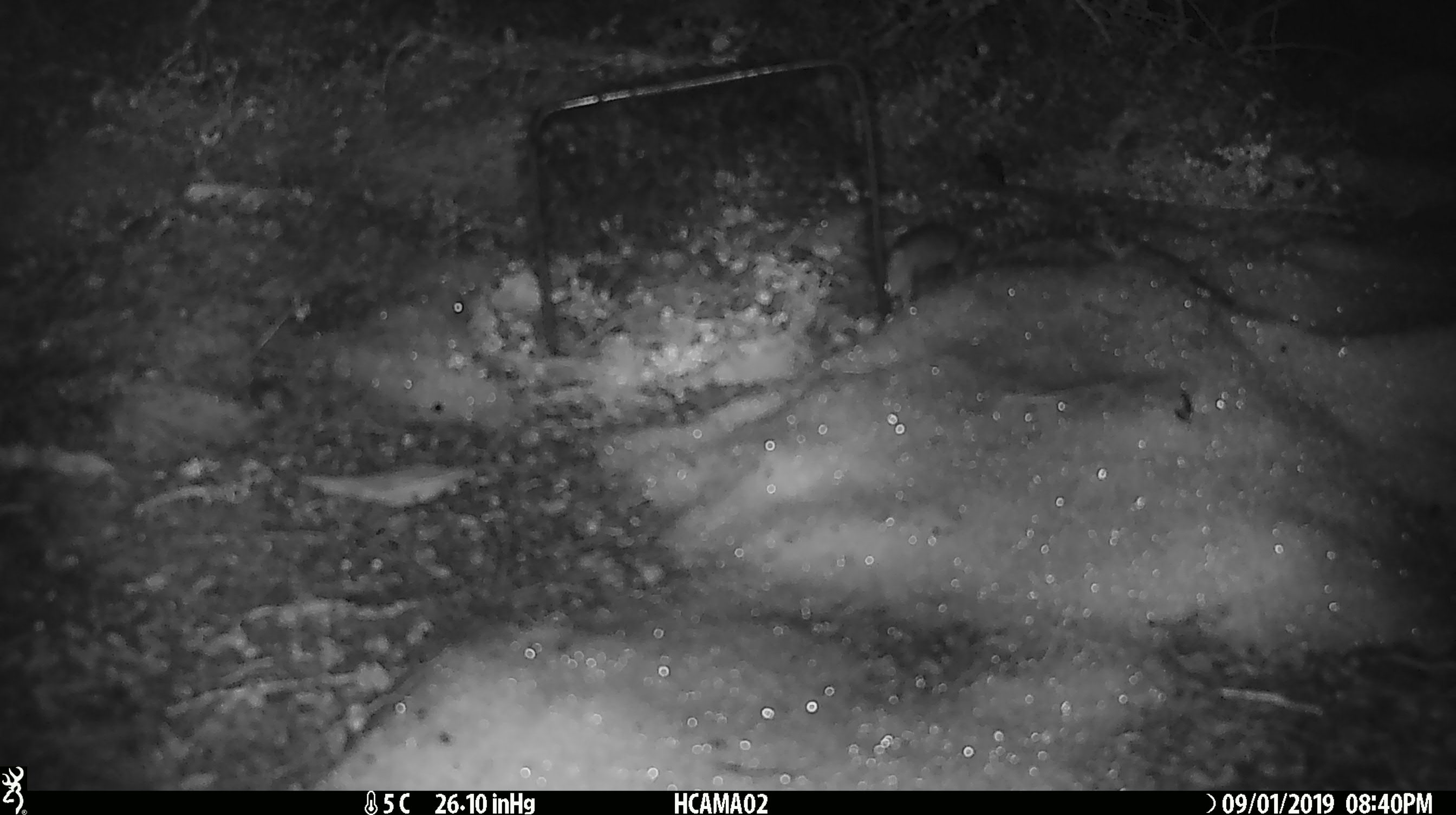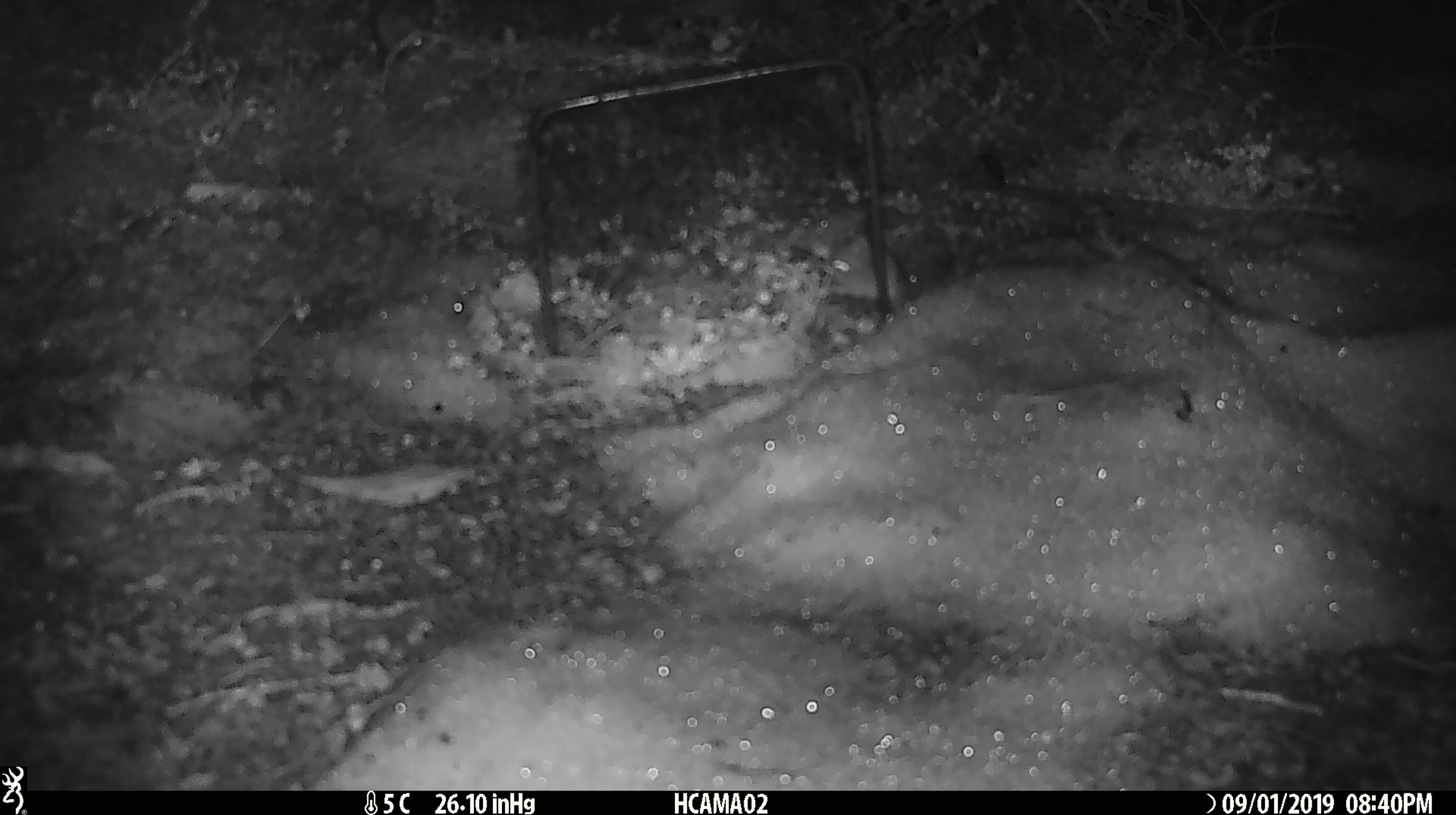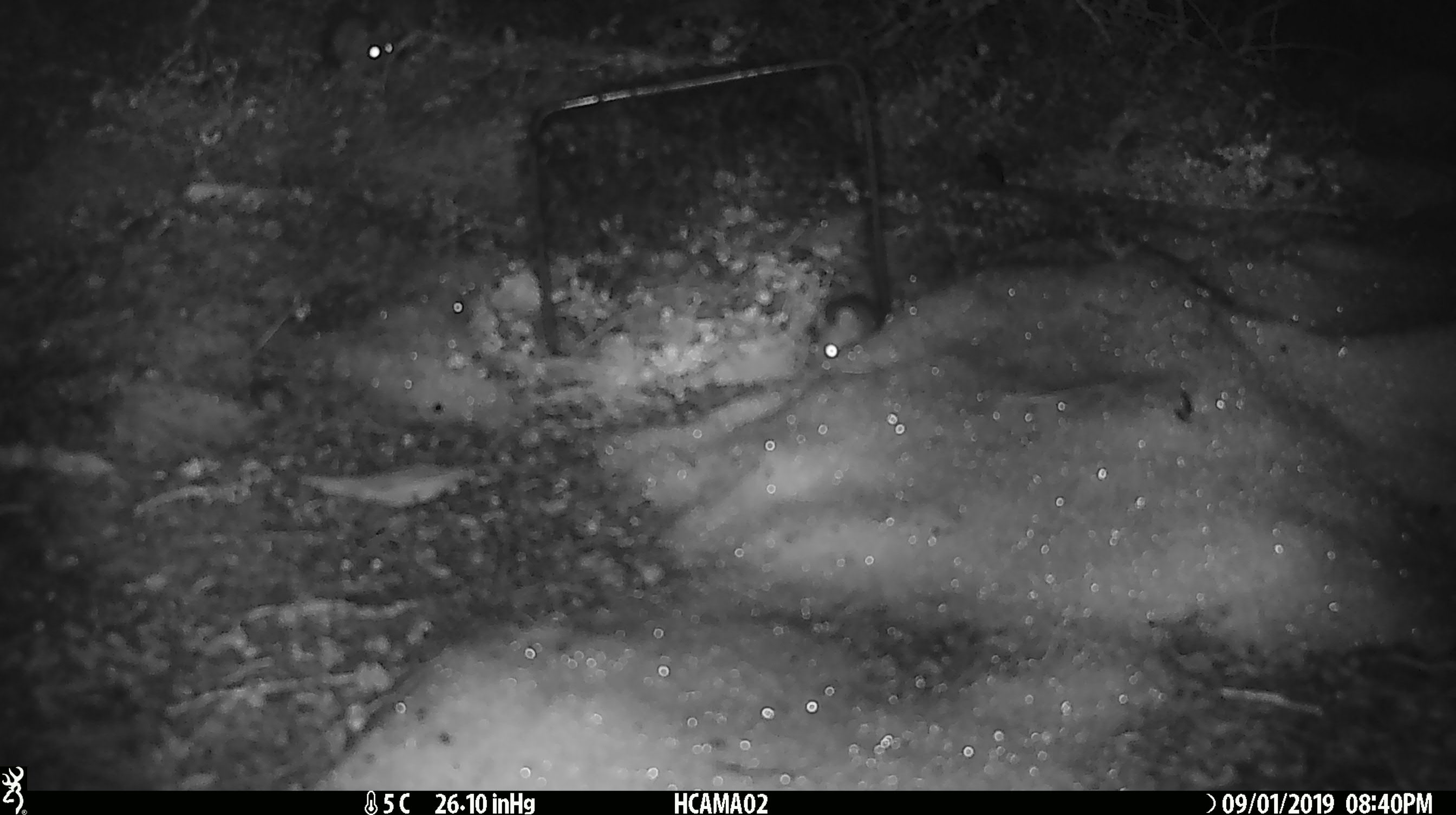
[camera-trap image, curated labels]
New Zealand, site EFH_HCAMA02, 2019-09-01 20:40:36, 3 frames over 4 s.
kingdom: Animalia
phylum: Chordata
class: Mammalia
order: Rodentia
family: Muridae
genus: Mus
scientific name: Mus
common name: mouse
Mouse (Mus).